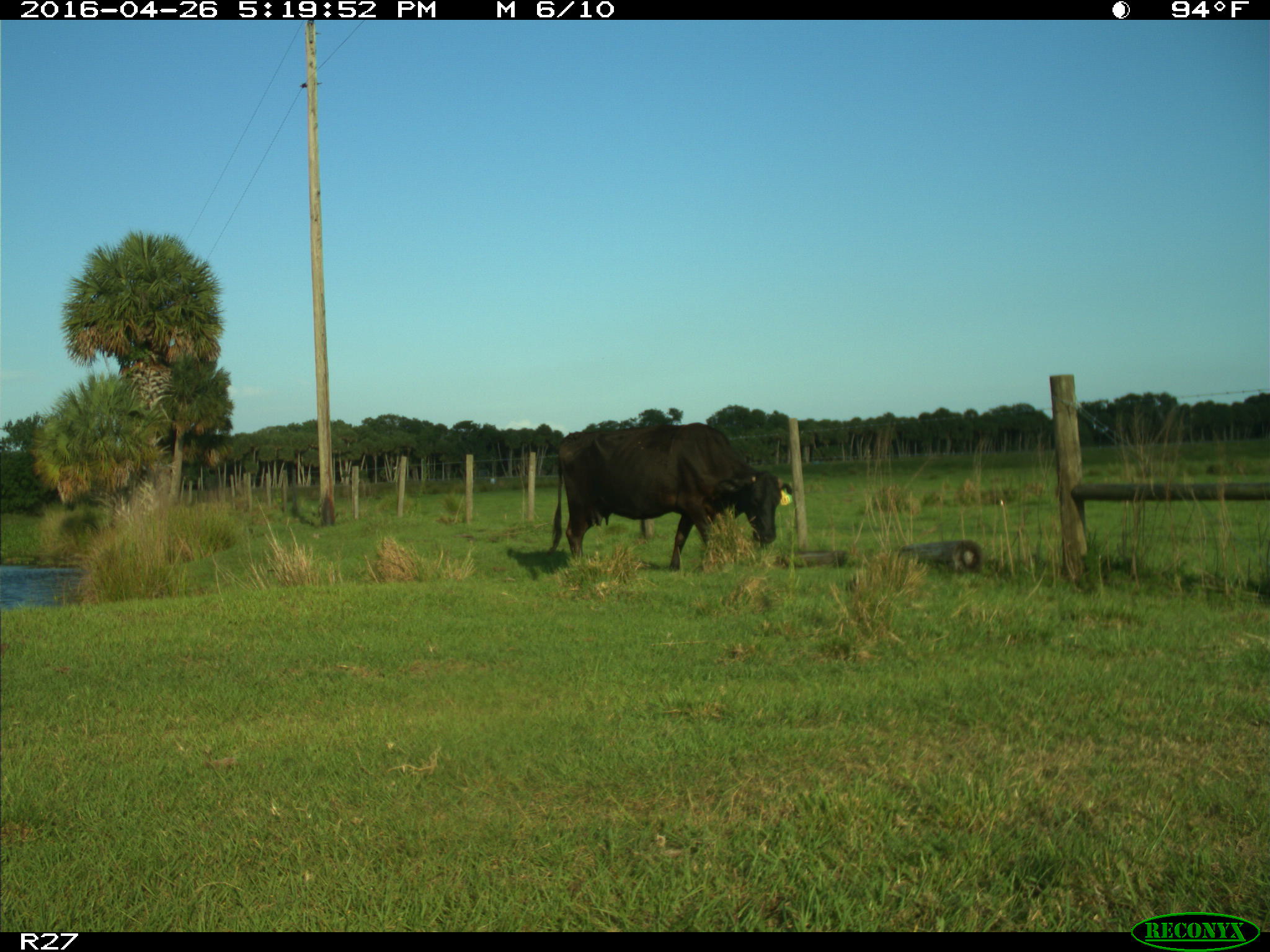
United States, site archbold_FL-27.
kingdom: Animalia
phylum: Chordata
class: Mammalia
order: Artiodactyla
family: Bovidae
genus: Bos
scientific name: Bos taurus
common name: domestic cow